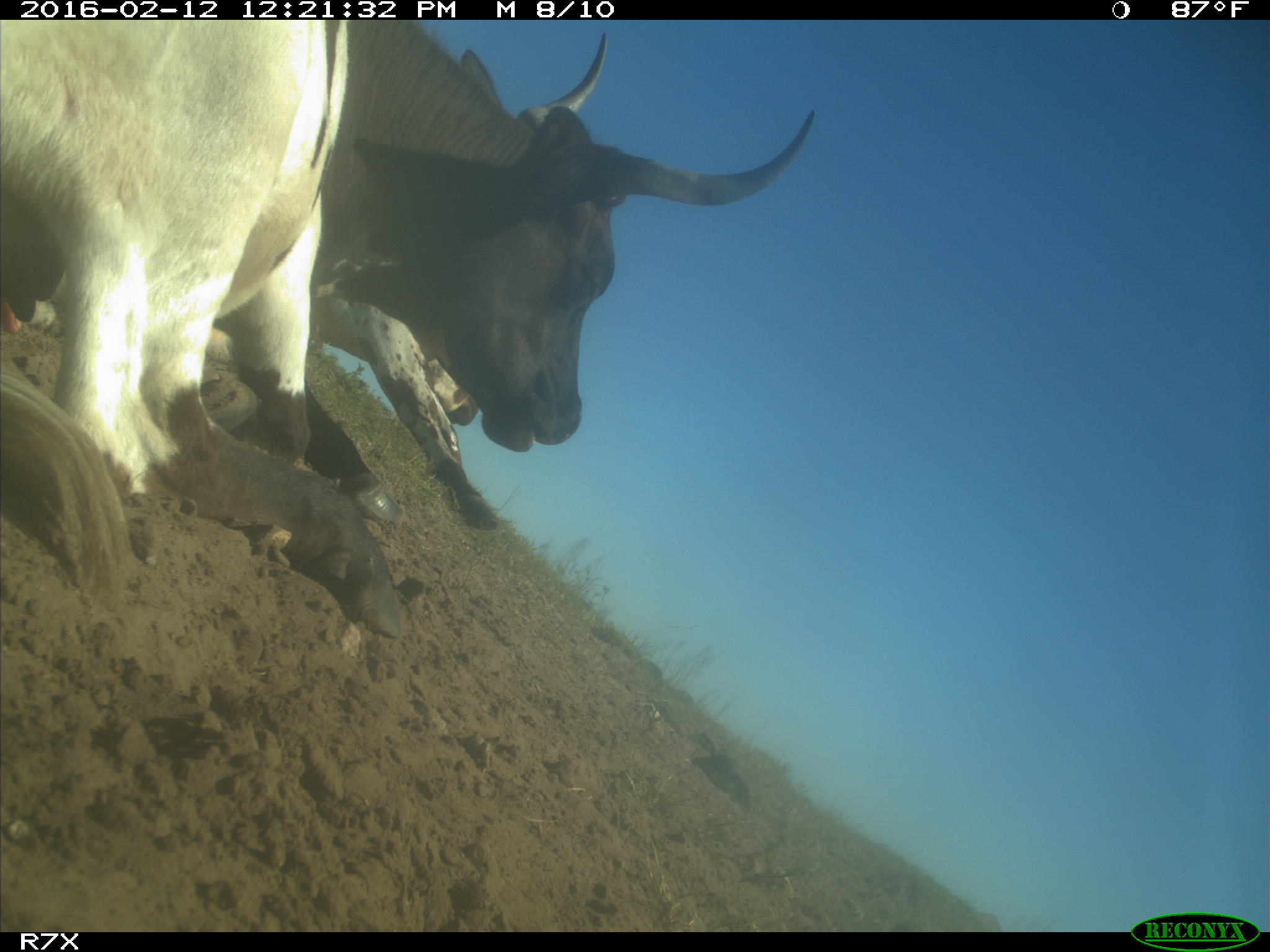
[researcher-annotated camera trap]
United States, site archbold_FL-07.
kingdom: Animalia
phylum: Chordata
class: Mammalia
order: Artiodactyla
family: Bovidae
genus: Bos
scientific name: Bos taurus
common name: domestic cow